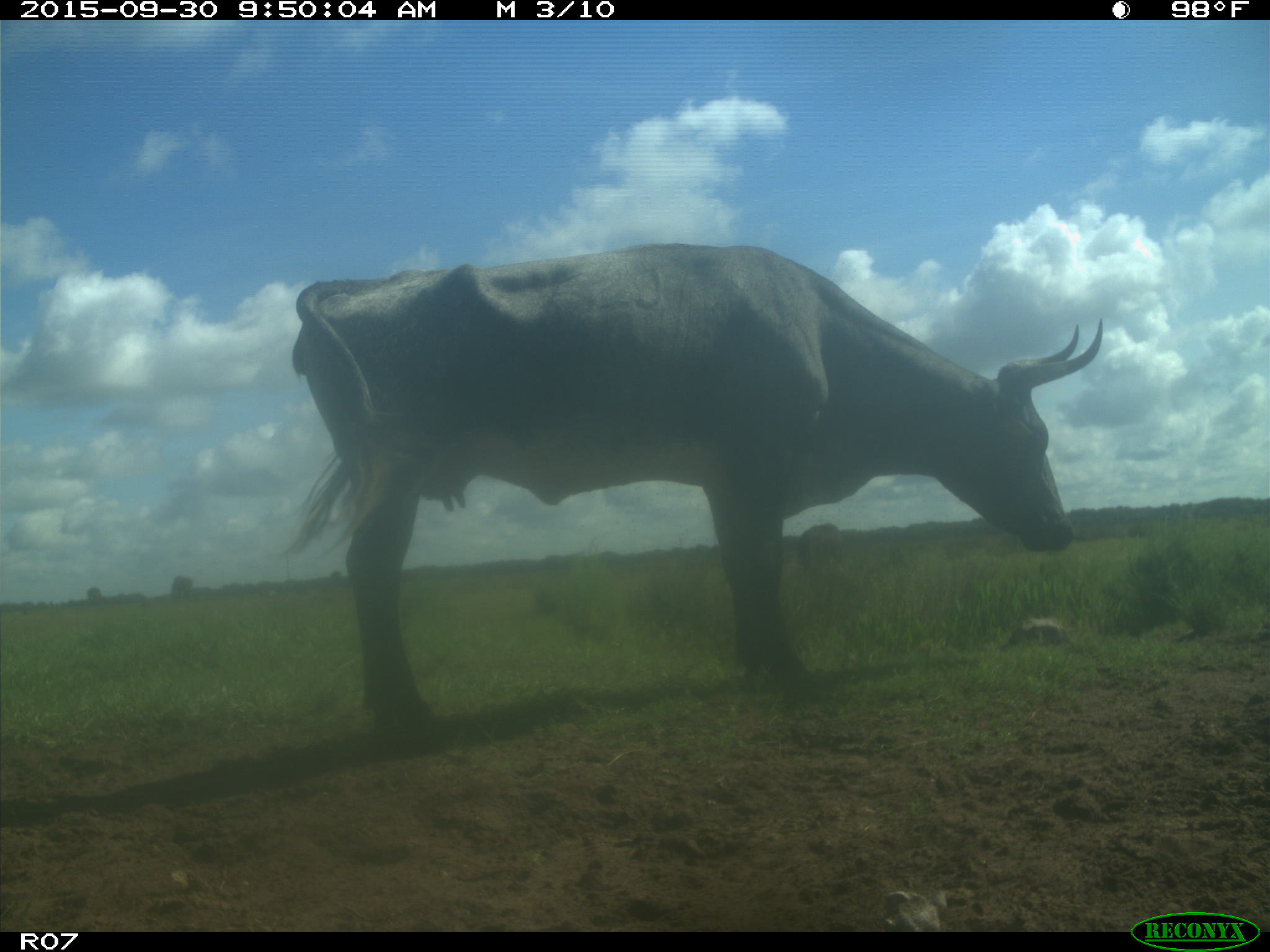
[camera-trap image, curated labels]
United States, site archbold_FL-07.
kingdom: Animalia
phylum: Chordata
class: Mammalia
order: Artiodactyla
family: Bovidae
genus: Bos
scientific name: Bos taurus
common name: domestic cow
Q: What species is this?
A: Bos taurus (domestic cow).